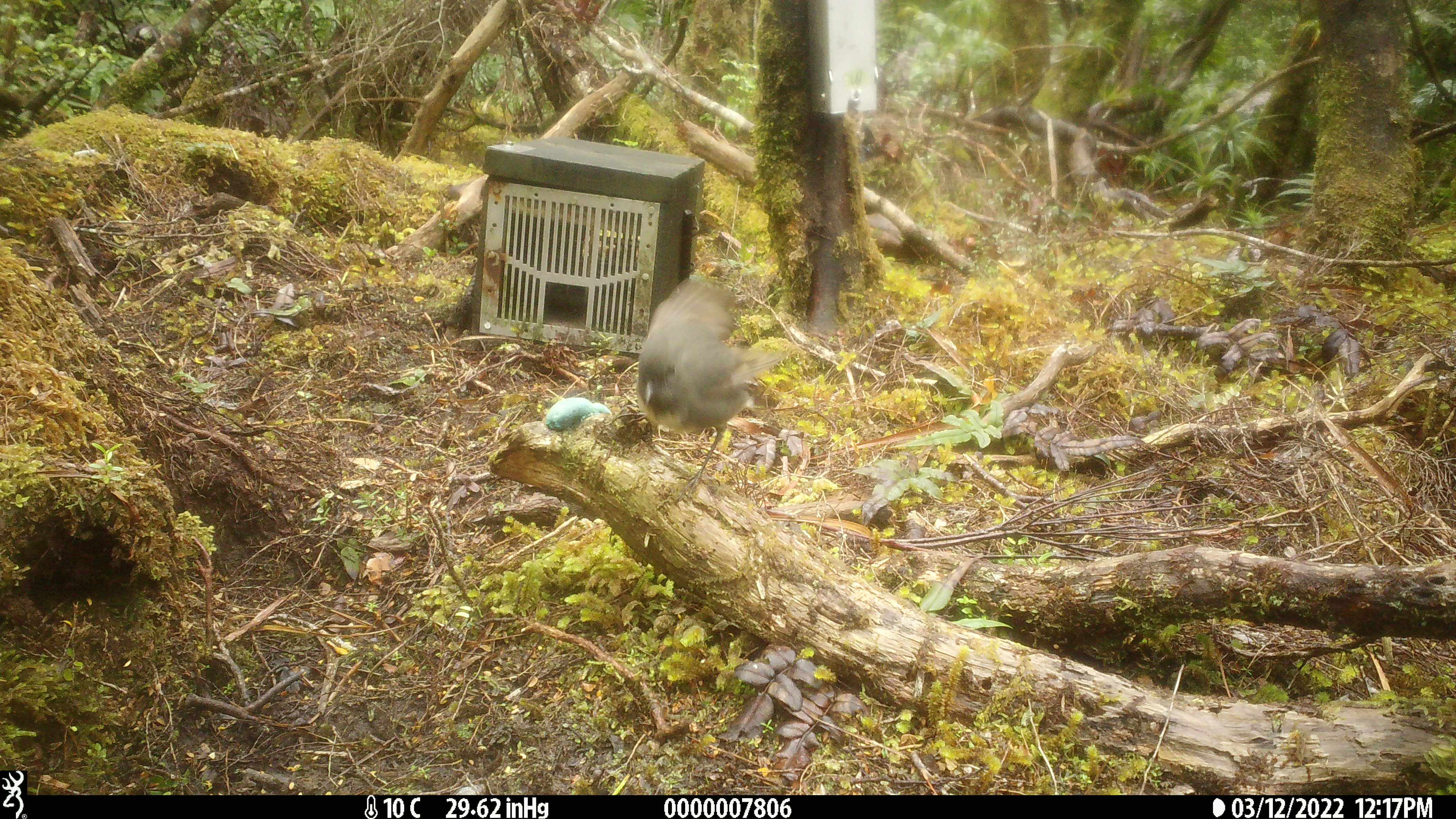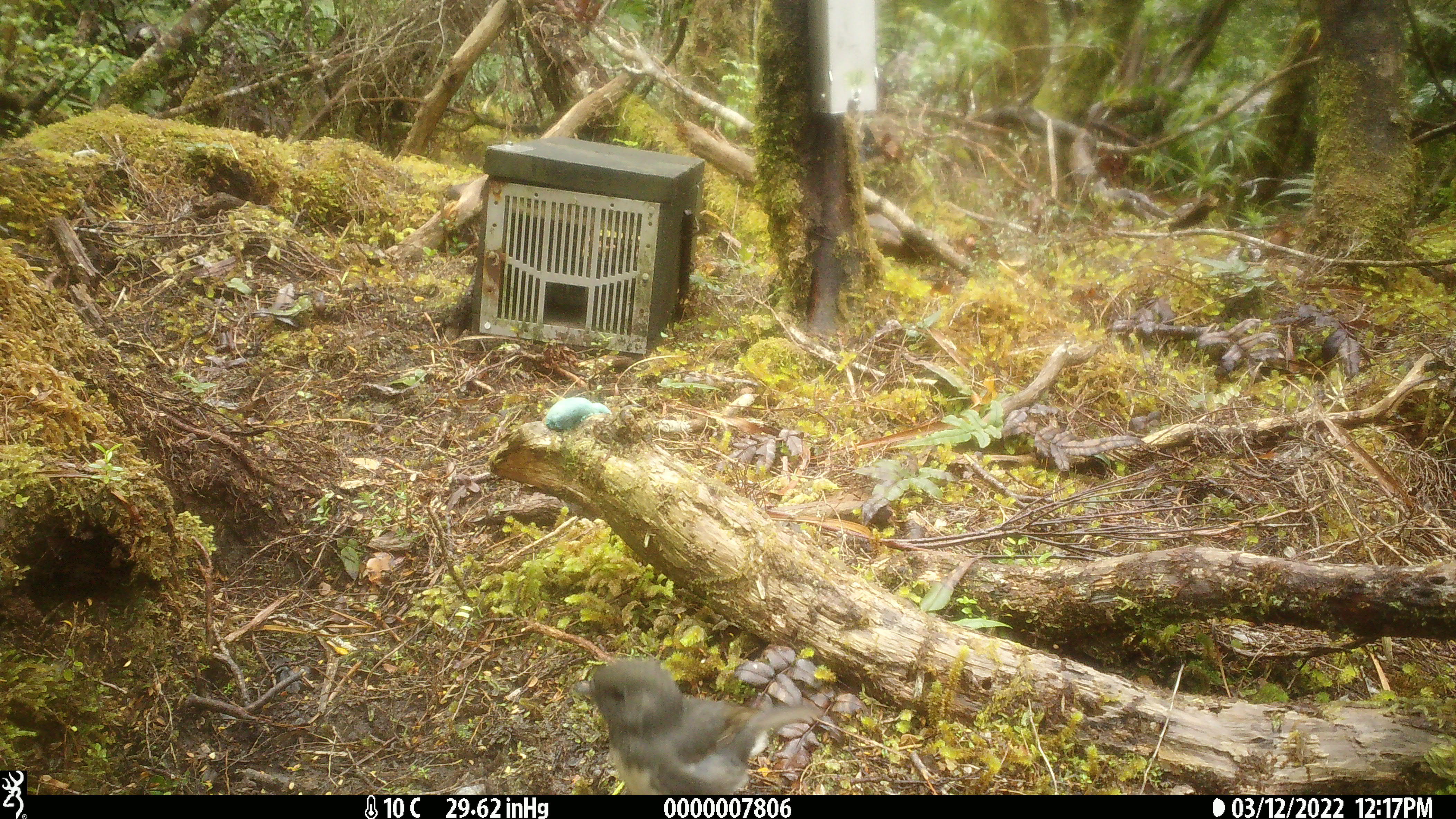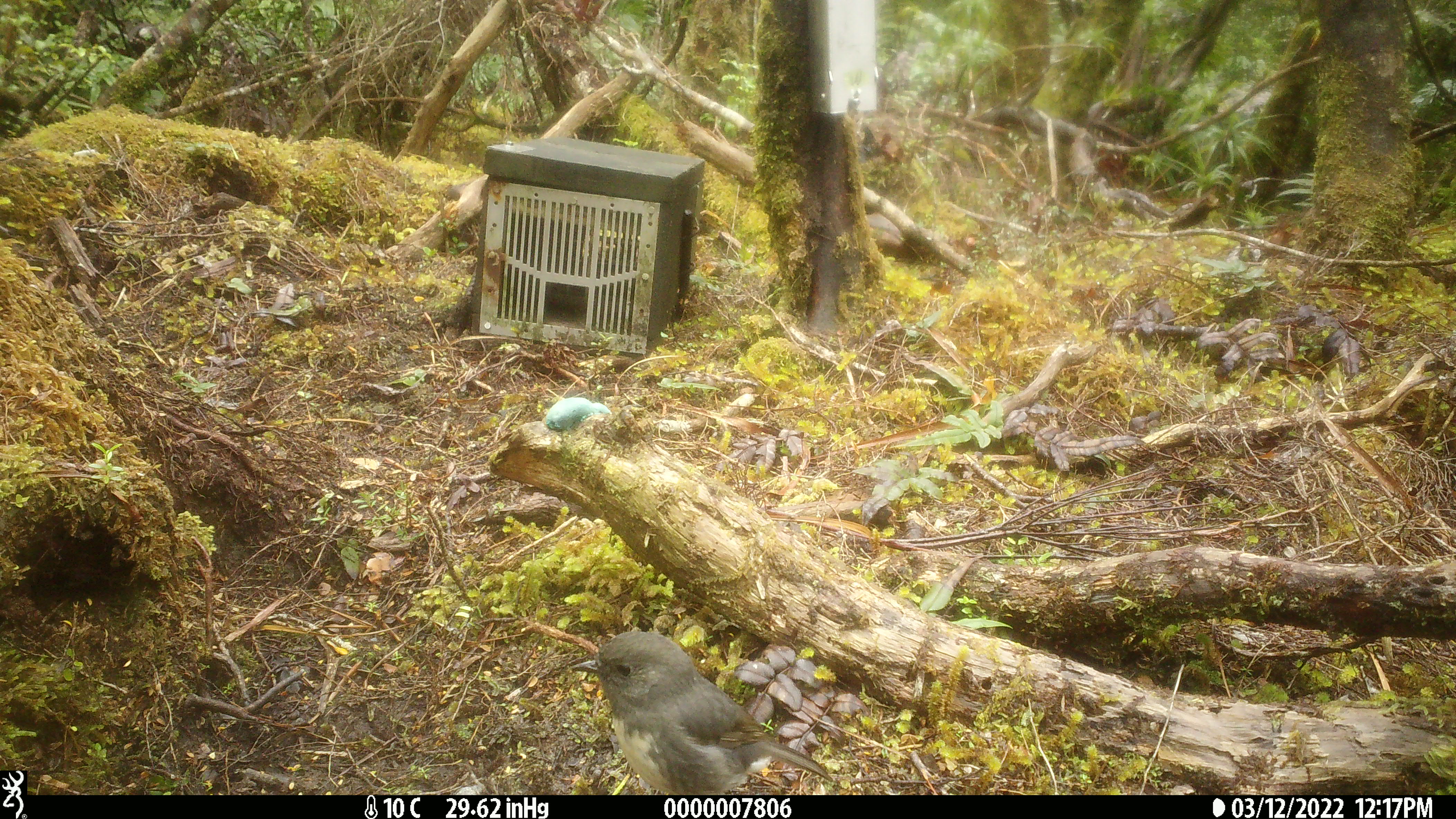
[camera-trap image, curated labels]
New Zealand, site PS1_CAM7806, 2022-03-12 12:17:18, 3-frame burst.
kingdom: Animalia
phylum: Chordata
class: Aves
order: Passeriformes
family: Petroicidae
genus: Petroica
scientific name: Petroica australis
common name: new zealand robin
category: robin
Robin (new zealand robin) (Petroica australis).